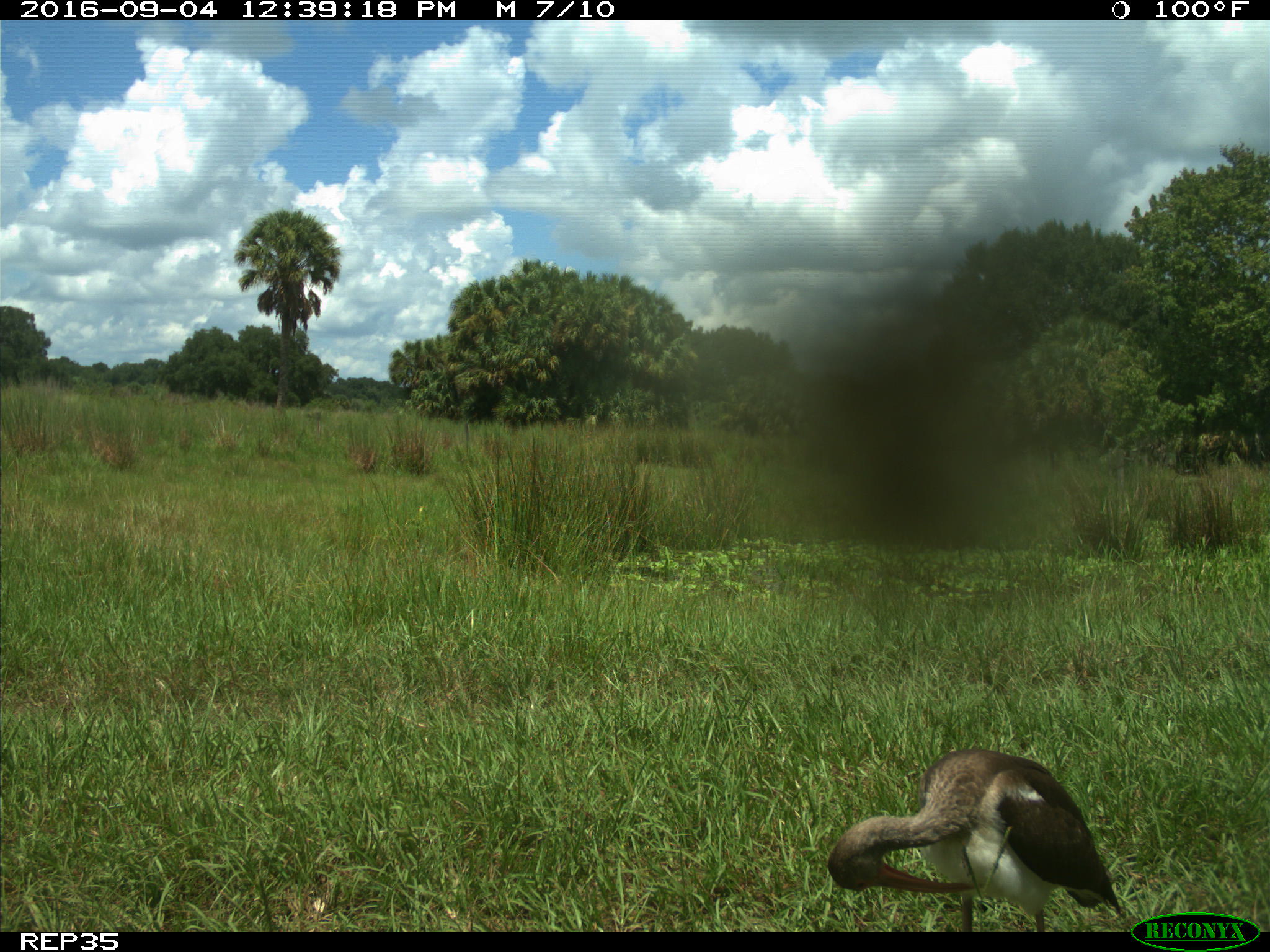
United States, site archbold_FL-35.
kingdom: Animalia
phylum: Chordata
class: Aves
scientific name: Aves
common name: birds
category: unidentified bird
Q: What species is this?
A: Unidentified bird (birds) (Aves).